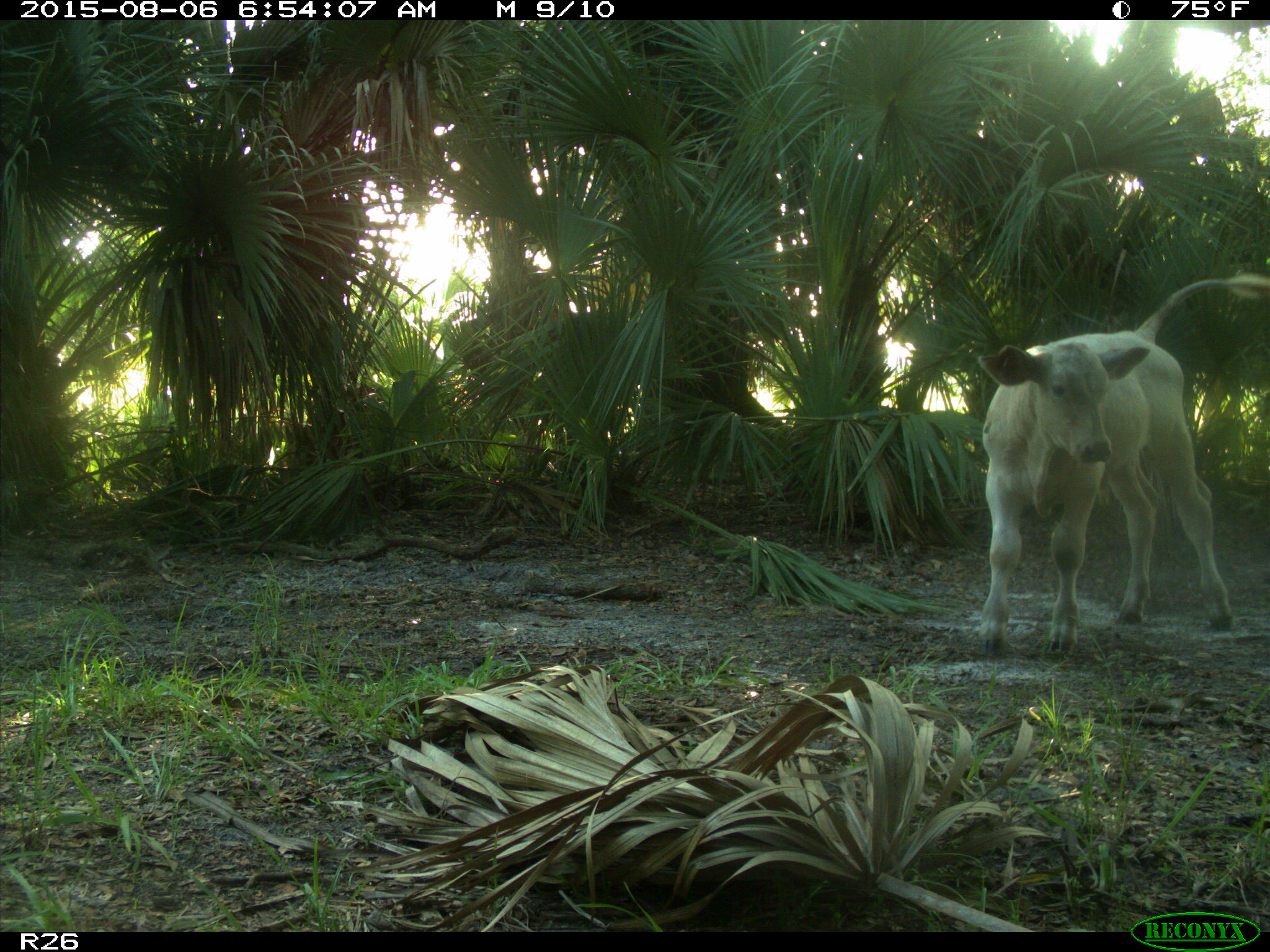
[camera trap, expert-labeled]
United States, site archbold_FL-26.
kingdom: Animalia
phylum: Chordata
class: Mammalia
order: Artiodactyla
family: Bovidae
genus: Bos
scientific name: Bos taurus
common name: domestic cow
Bos taurus (domestic cow).